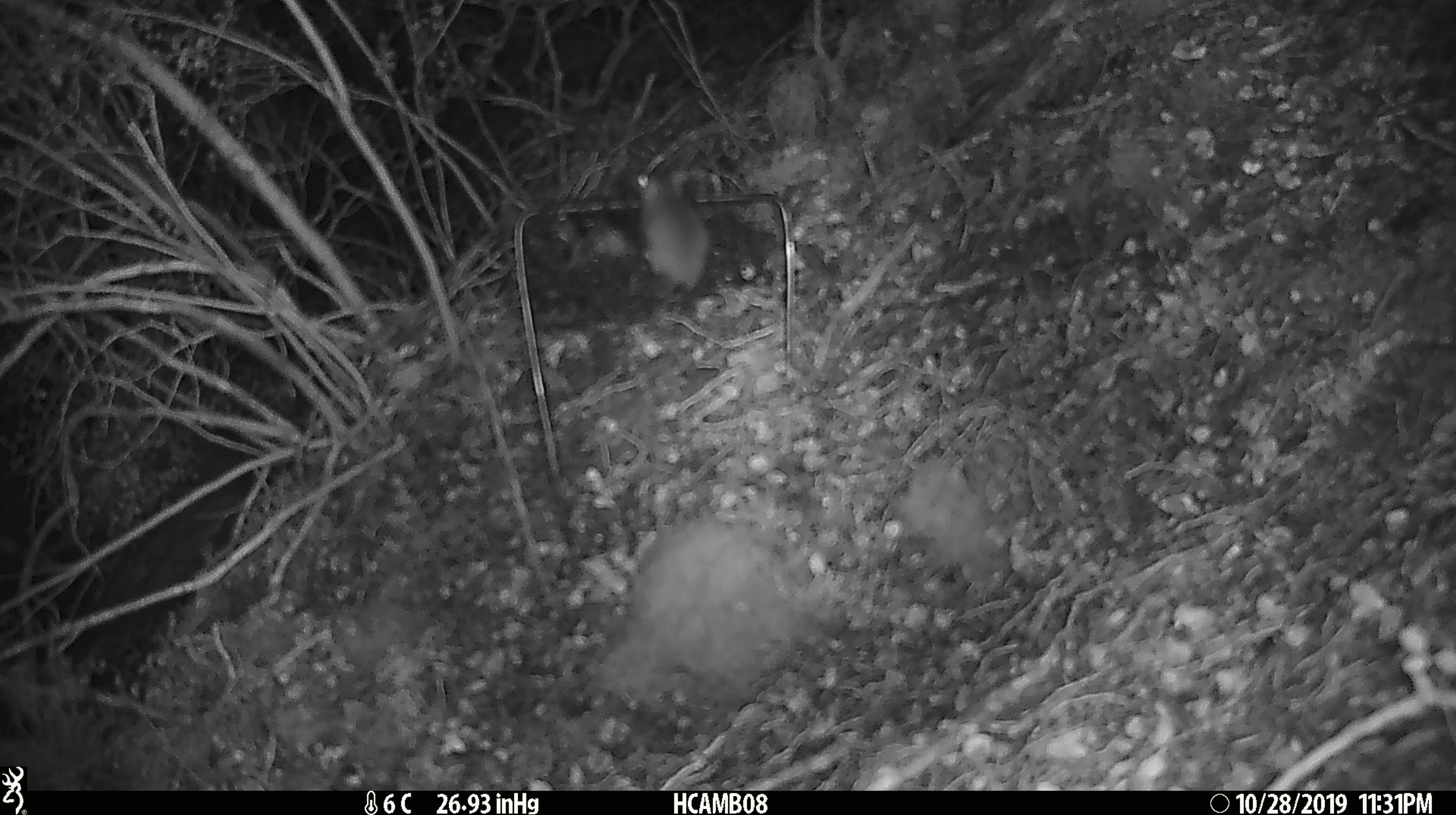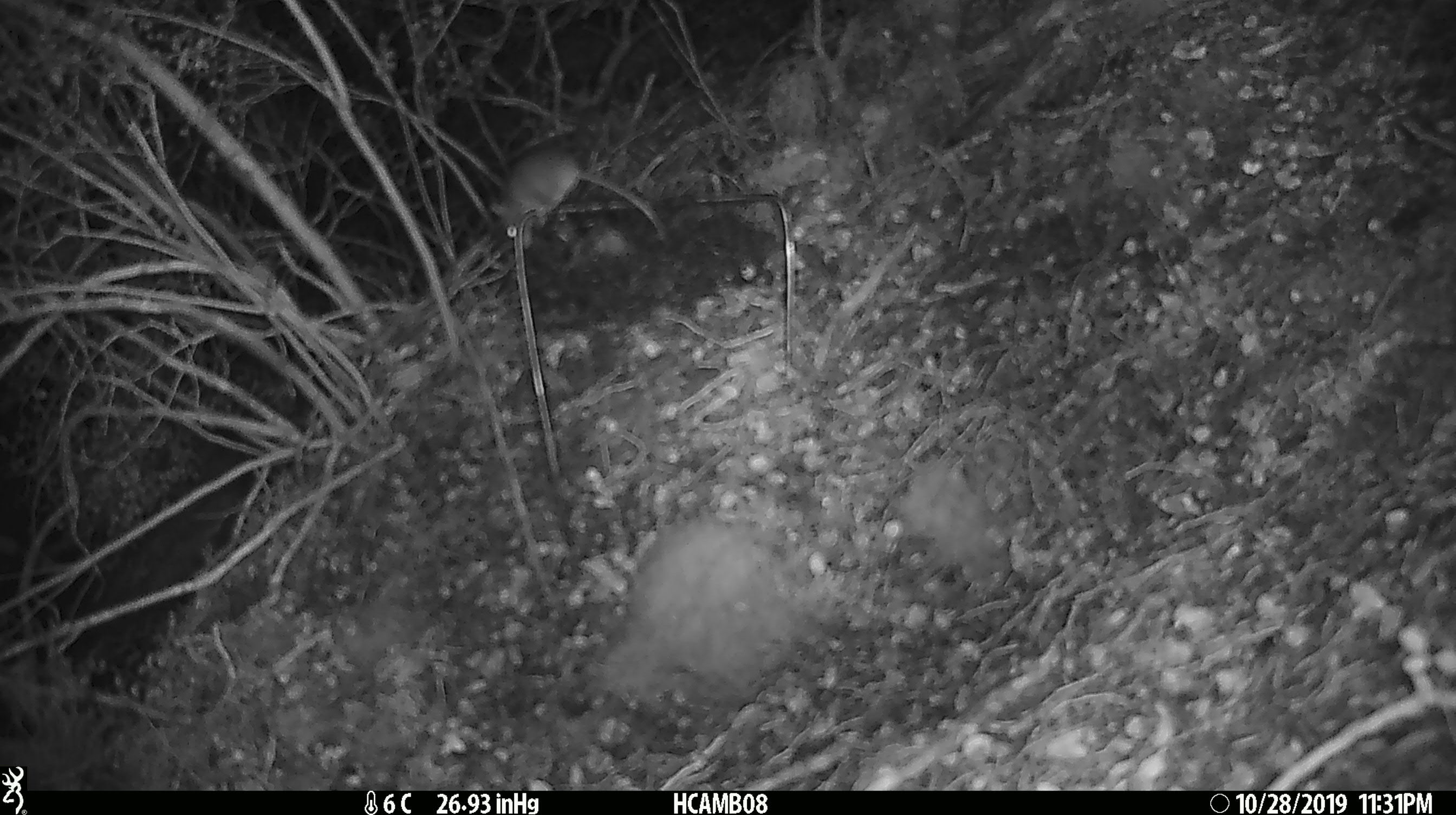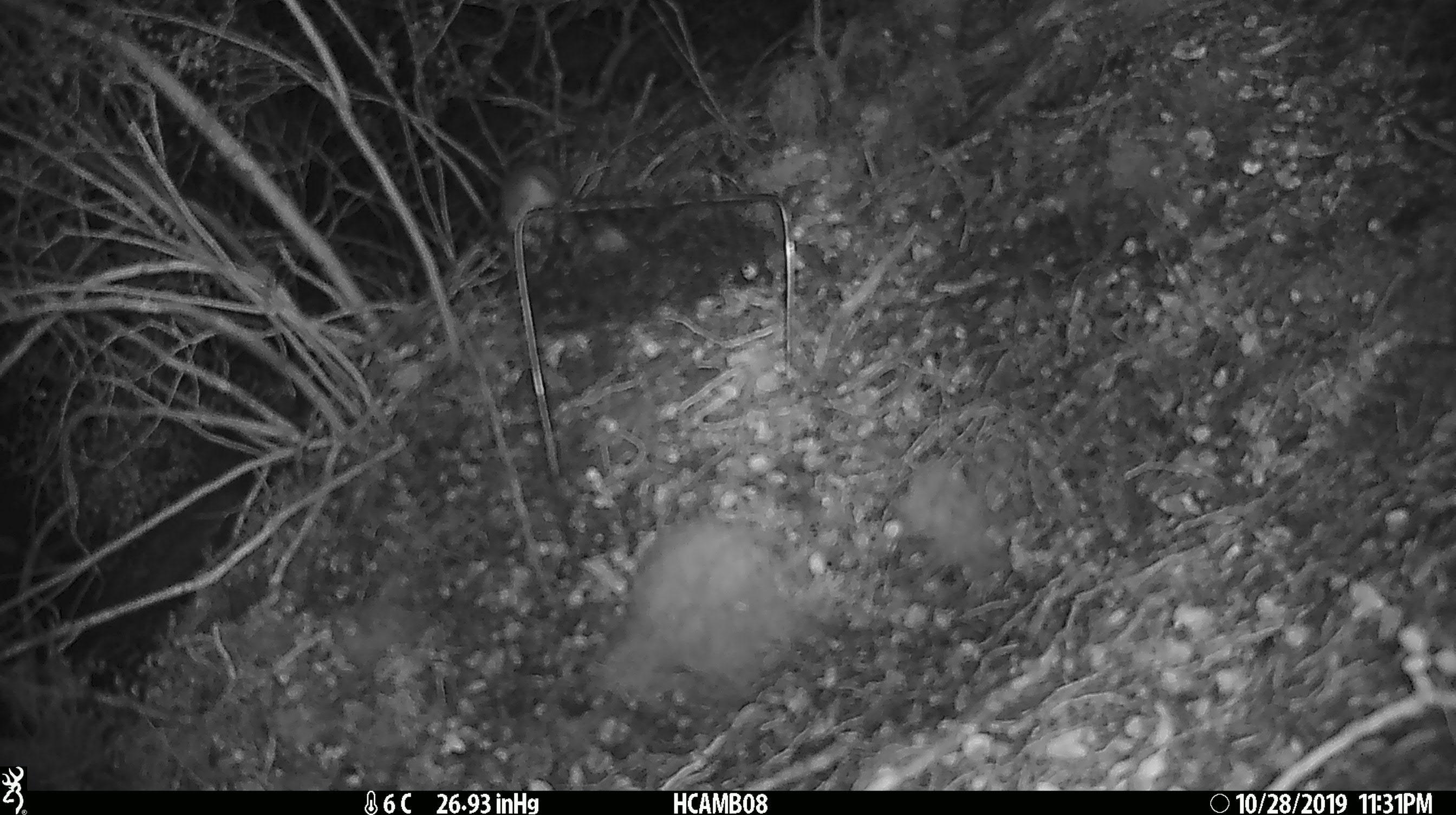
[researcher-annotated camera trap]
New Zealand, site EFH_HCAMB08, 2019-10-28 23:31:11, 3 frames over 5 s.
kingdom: Animalia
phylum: Chordata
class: Mammalia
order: Rodentia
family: Muridae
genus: Mus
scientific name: Mus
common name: mouse